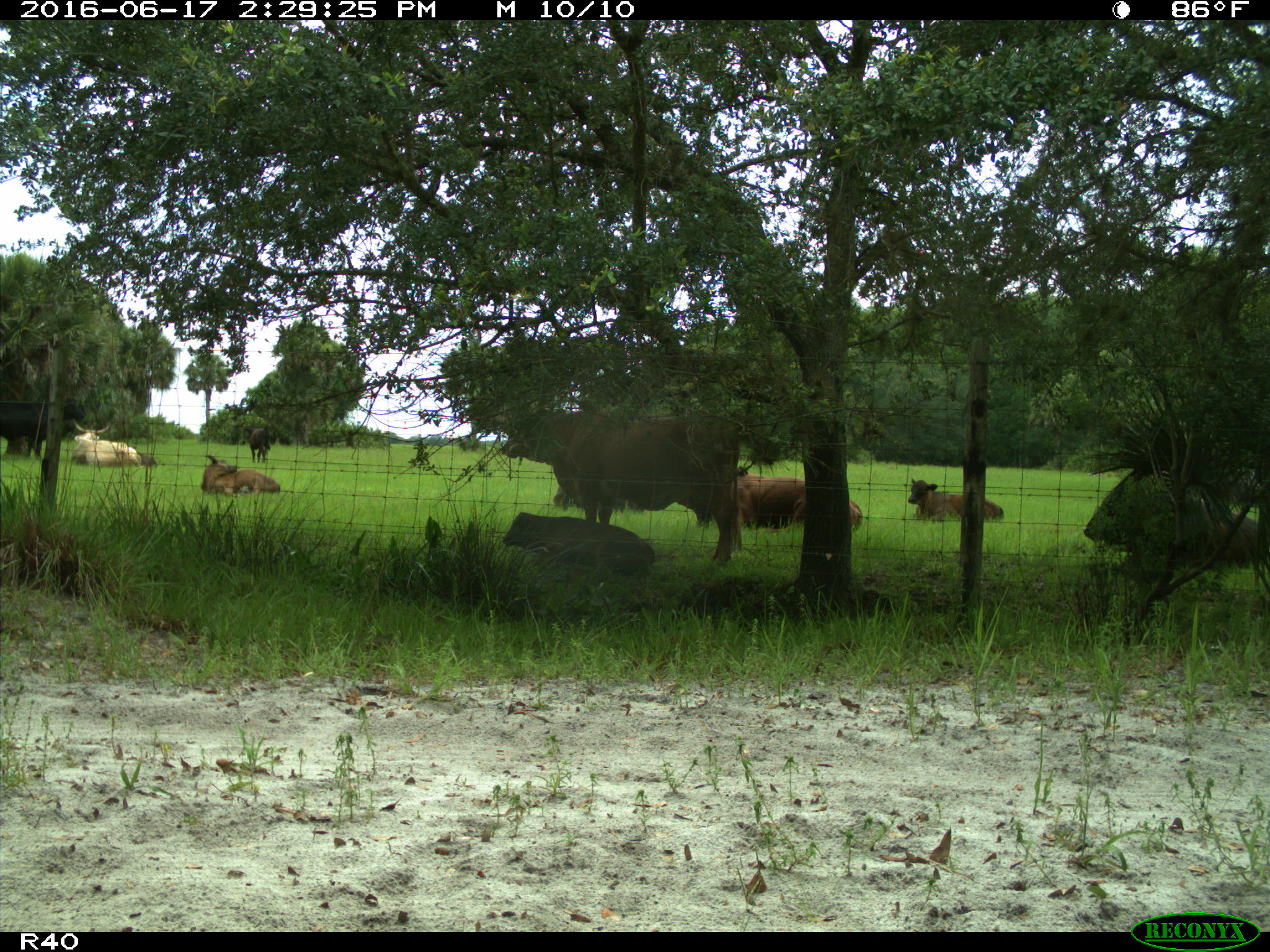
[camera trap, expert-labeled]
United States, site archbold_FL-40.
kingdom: Animalia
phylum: Chordata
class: Mammalia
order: Artiodactyla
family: Bovidae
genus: Bos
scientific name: Bos taurus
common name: domestic cow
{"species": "Bos taurus (domestic cow)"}